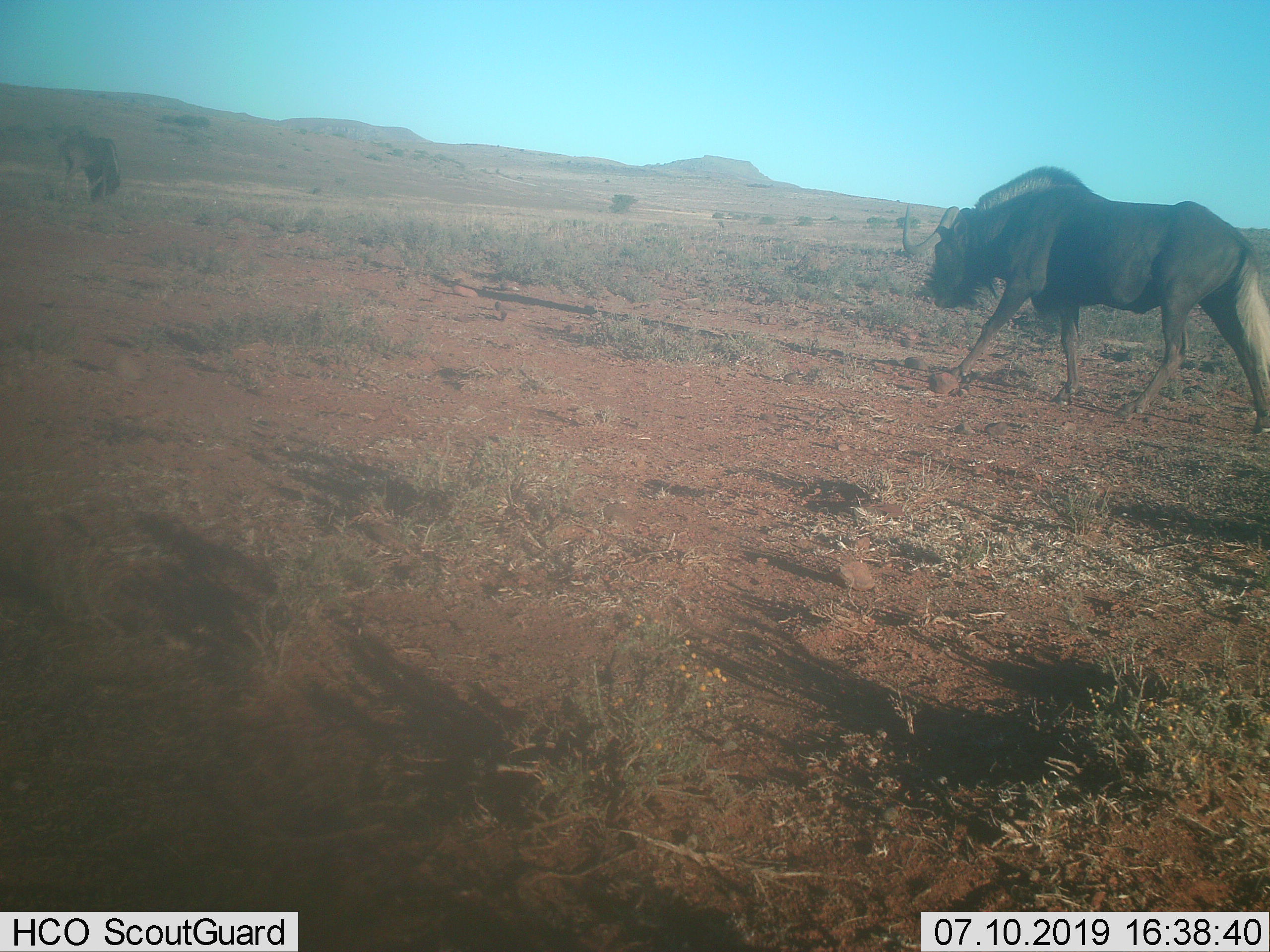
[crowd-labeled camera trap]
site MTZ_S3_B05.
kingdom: Animalia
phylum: Chordata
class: Mammalia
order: Artiodactyla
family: Bovidae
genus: Connochaetes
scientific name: Connochaetes gnou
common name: black wildebeest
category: wildebeestblack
Wildebeestblack (black wildebeest) (Connochaetes gnou), count 2. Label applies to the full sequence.